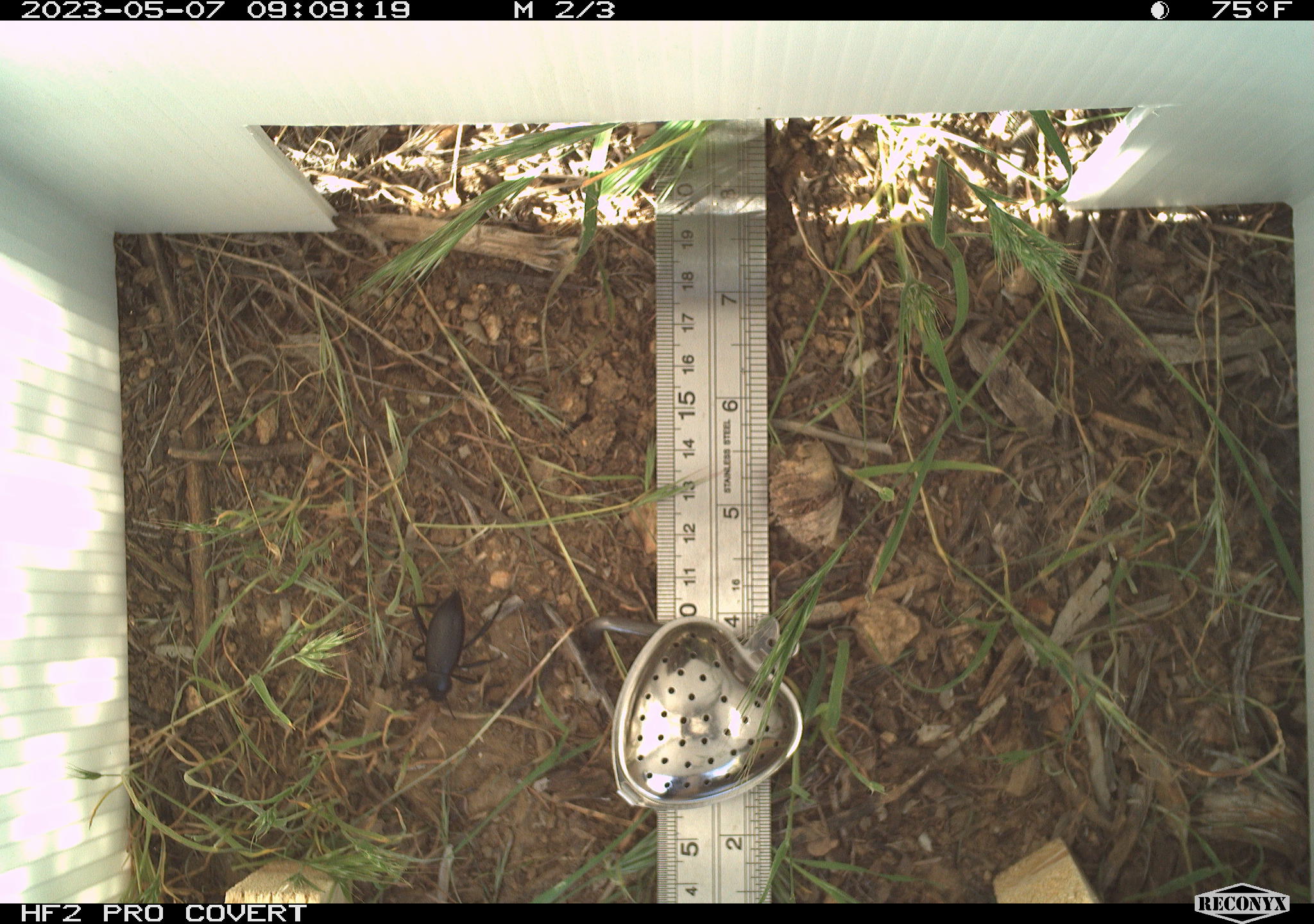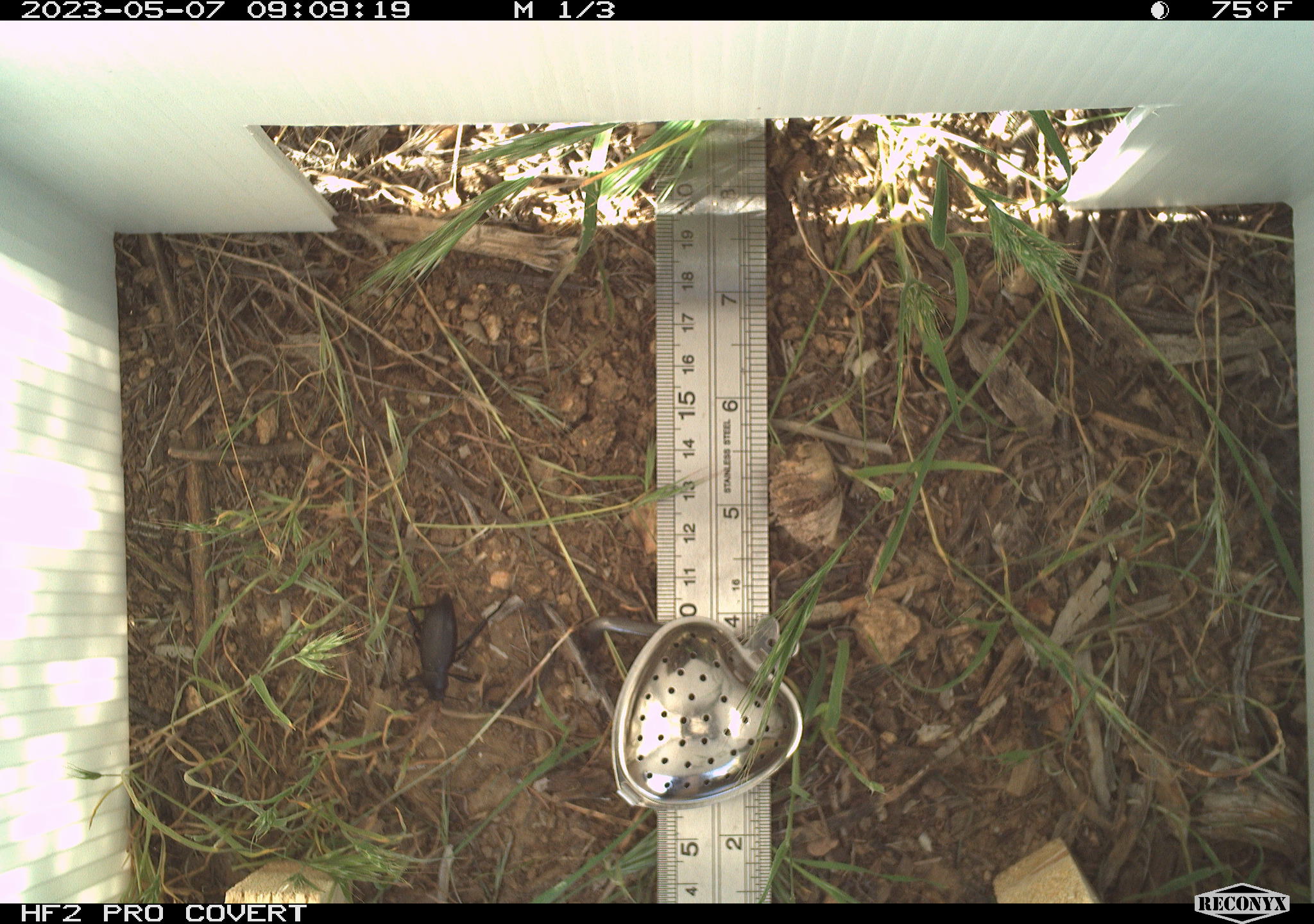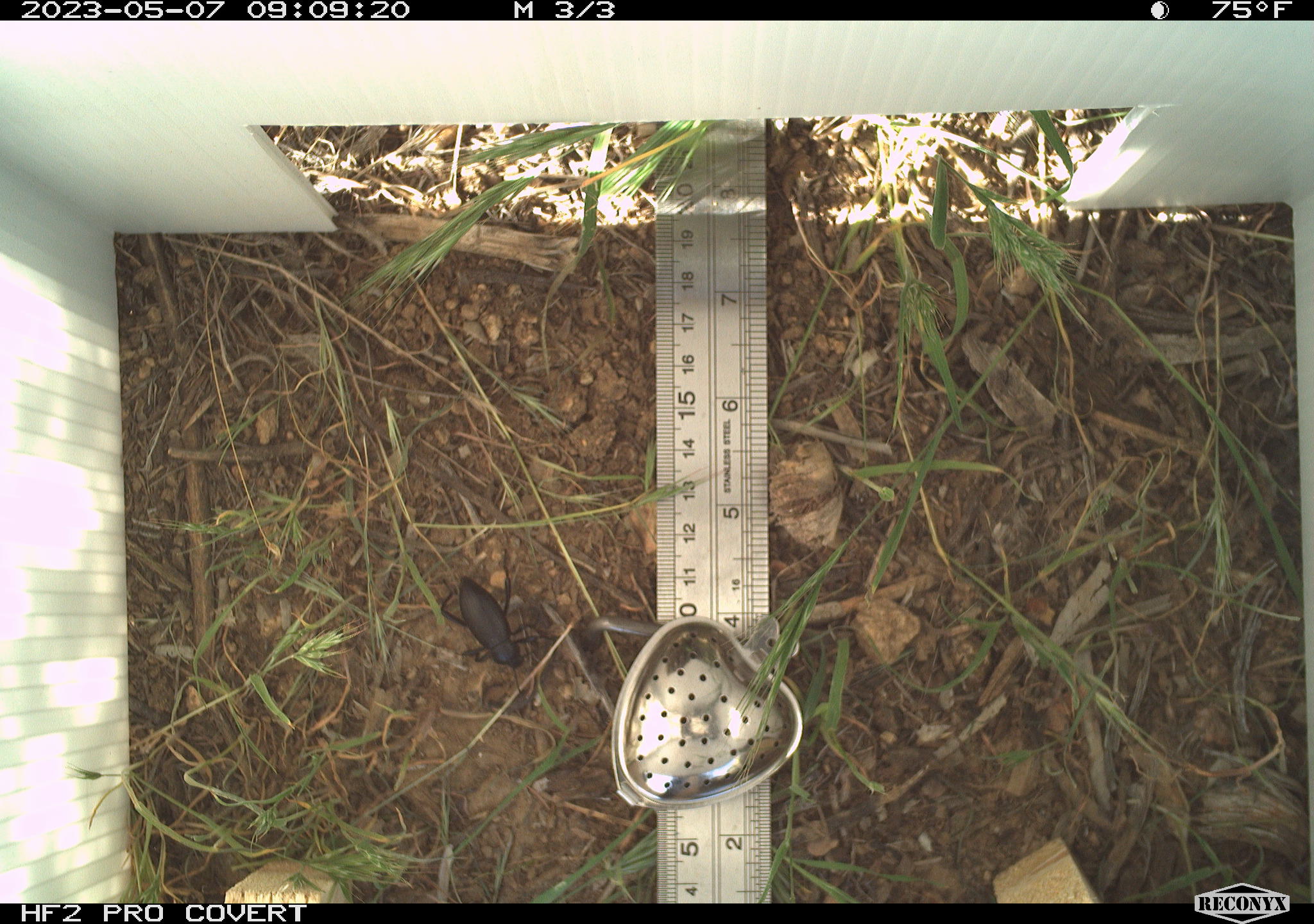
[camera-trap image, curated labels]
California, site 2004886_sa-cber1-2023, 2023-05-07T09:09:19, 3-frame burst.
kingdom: Animalia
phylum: Arthropoda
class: Insecta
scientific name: Insecta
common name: insect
Insect (Insecta).